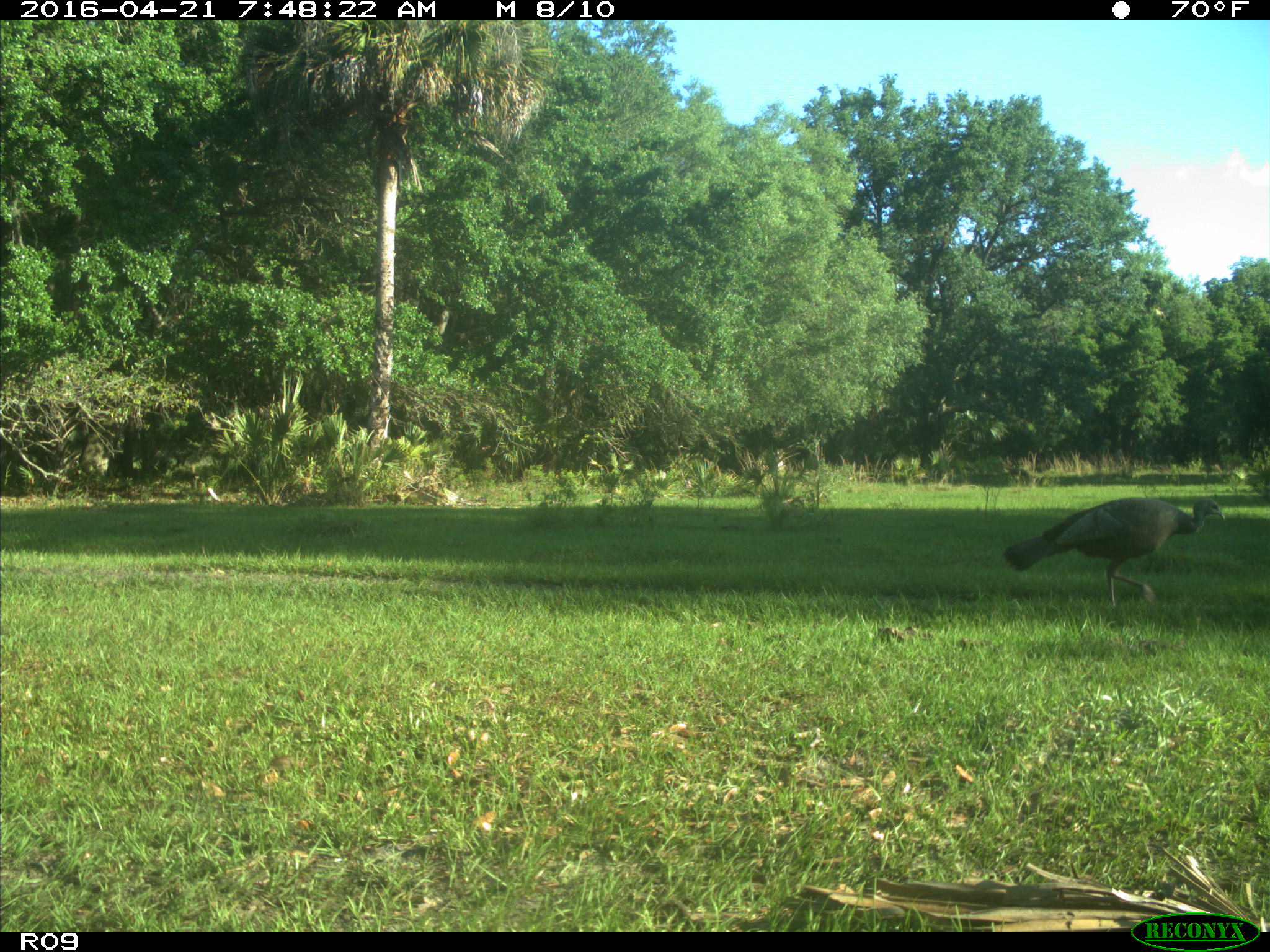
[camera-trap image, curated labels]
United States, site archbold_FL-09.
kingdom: Animalia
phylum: Chordata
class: Aves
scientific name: Aves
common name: birds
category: unidentified bird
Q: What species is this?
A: Unidentified bird (birds) (Aves).